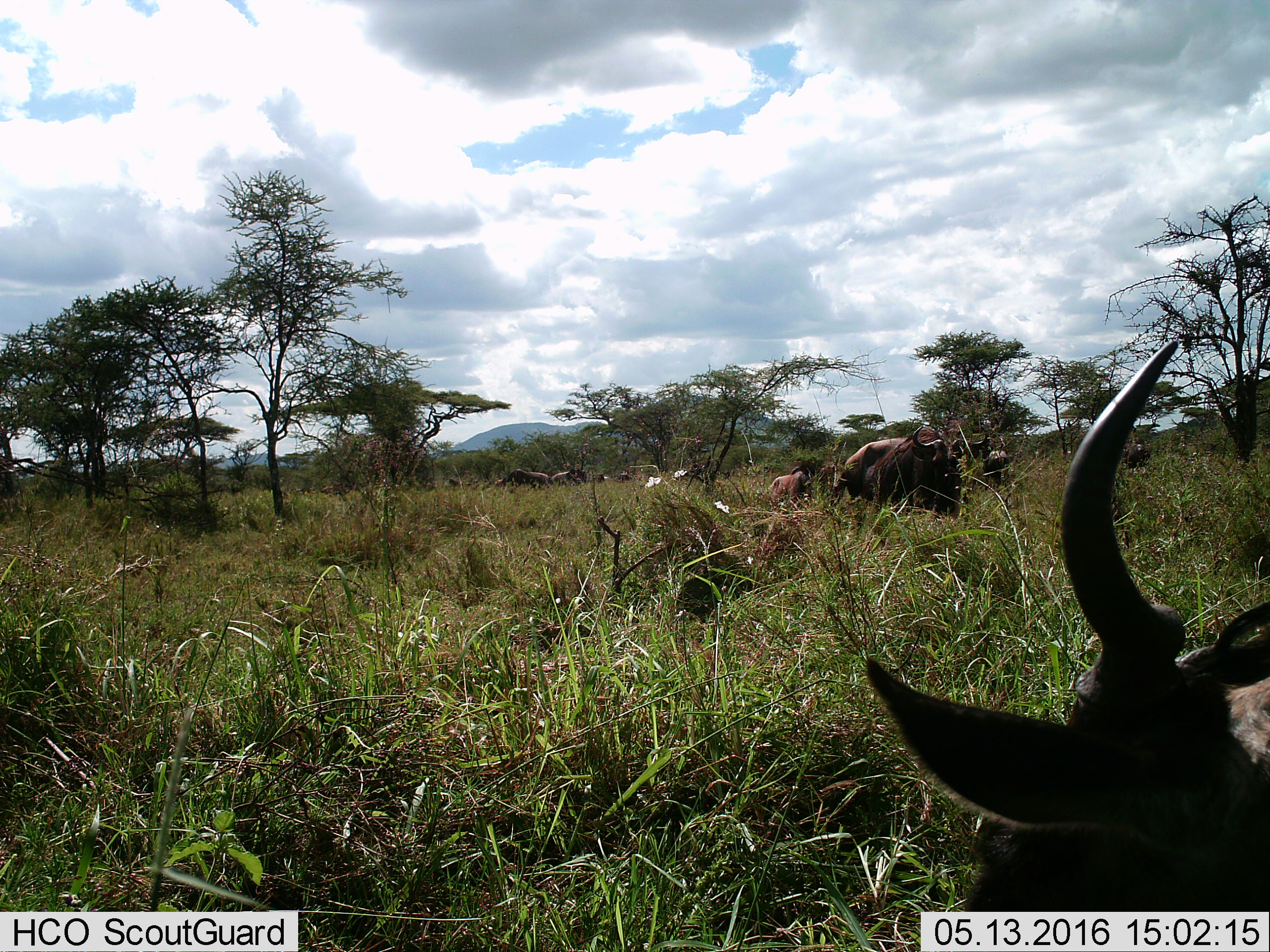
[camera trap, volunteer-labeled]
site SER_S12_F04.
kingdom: Animalia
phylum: Chordata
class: Mammalia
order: Artiodactyla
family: Bovidae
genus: Connochaetes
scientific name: Connochaetes taurinus taurinus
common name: blue wildebeest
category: wildebeestblue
Wildebeestblue (blue wildebeest) (Connochaetes taurinus taurinus), count 11-50. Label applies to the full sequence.